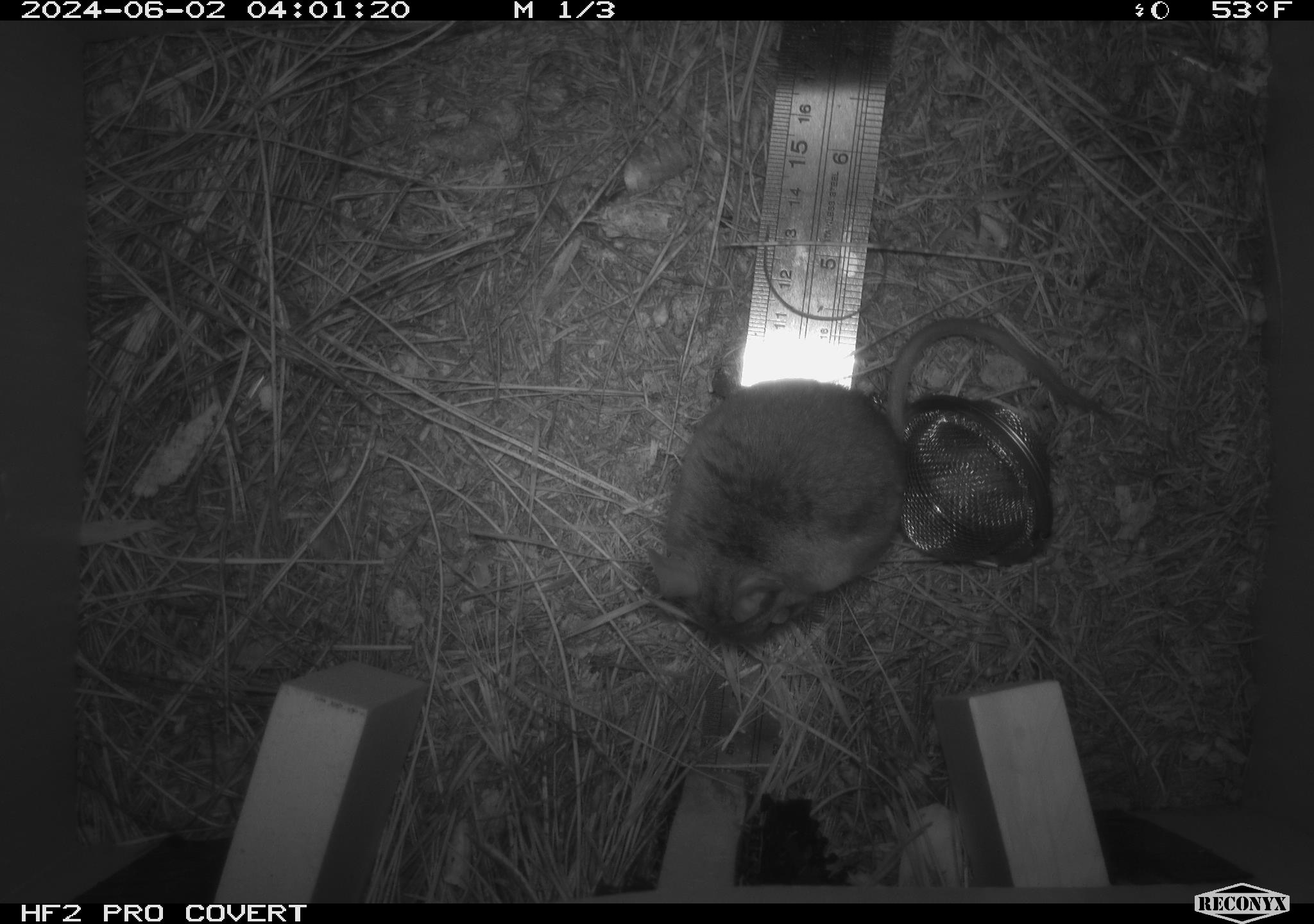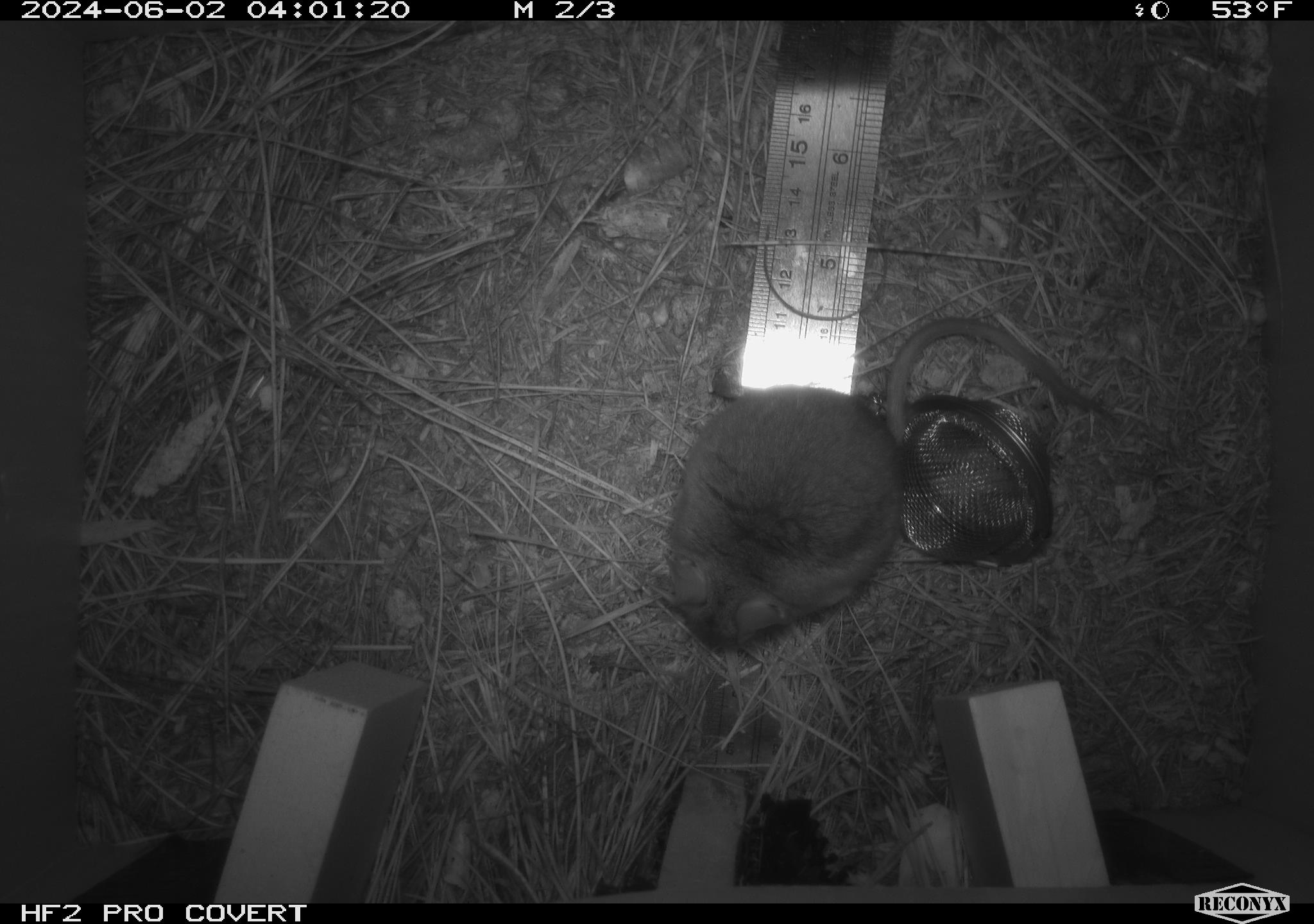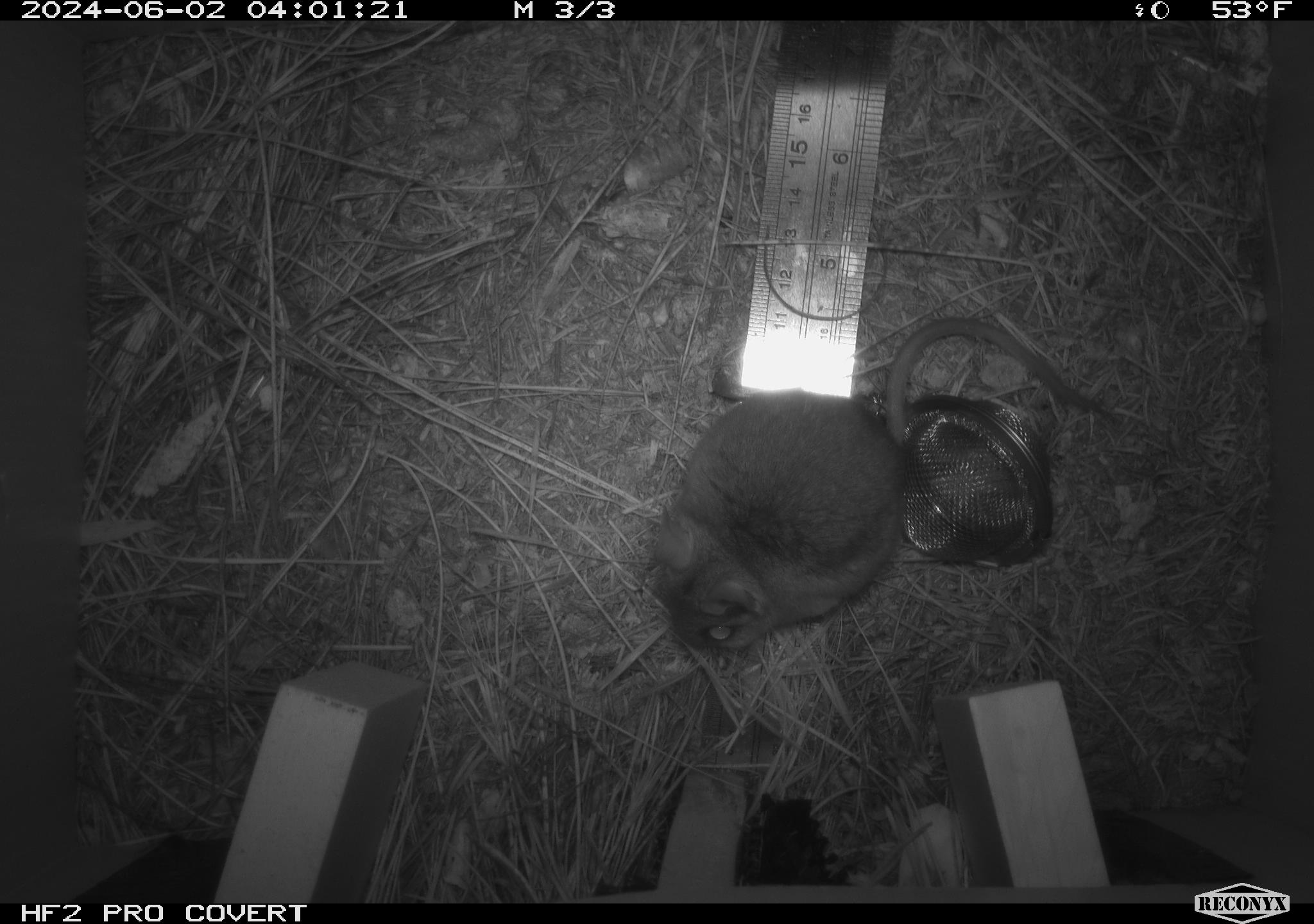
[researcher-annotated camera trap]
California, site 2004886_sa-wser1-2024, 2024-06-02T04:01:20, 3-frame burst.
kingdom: Animalia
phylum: Chordata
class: Mammalia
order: Rodentia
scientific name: Rodentia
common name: mouse species